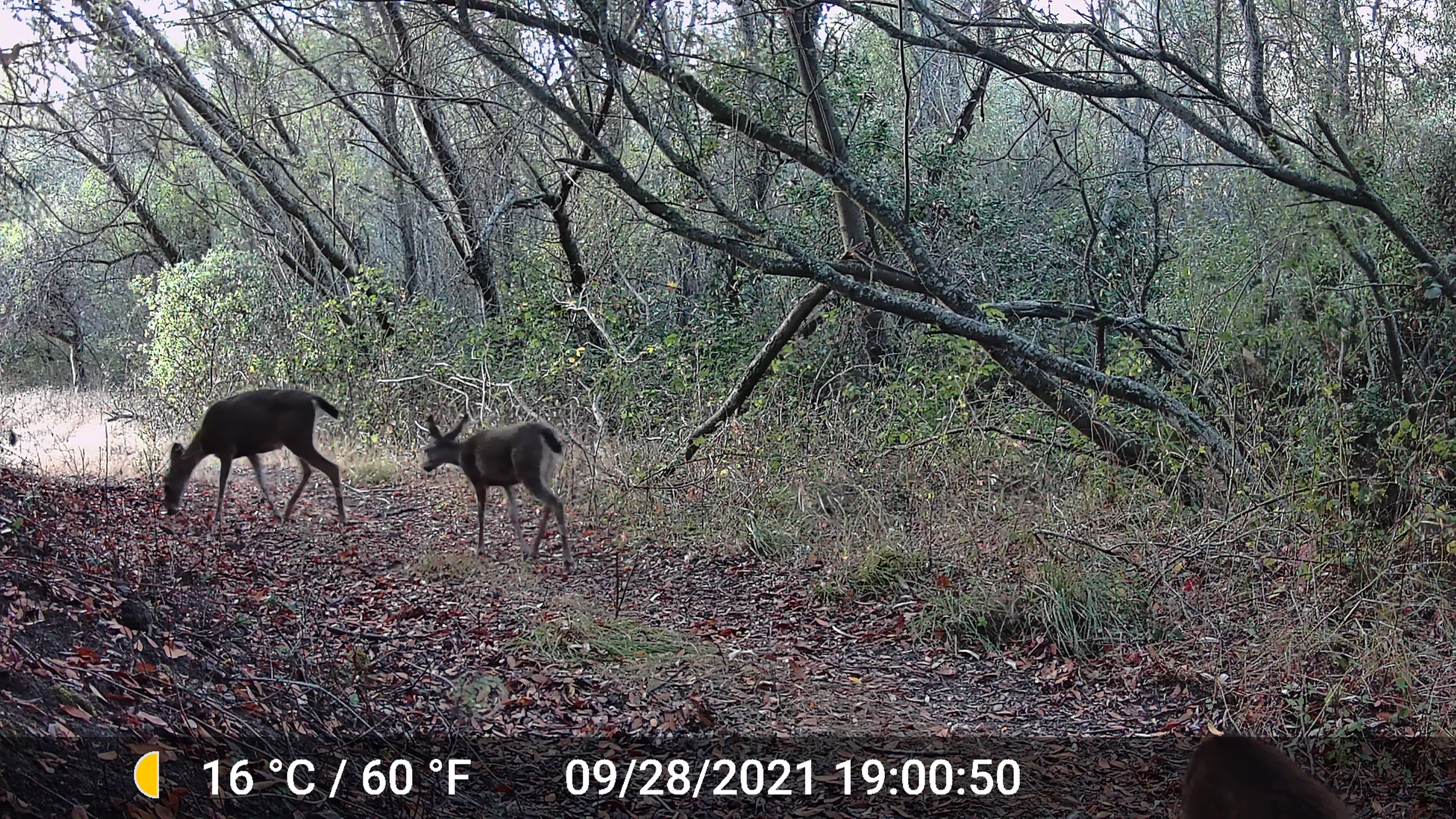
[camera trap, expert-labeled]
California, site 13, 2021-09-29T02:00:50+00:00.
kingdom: Animalia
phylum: Chordata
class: Mammalia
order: Artiodactyla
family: Cervidae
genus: Odocoileus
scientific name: Odocoileus hemionus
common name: mule deer